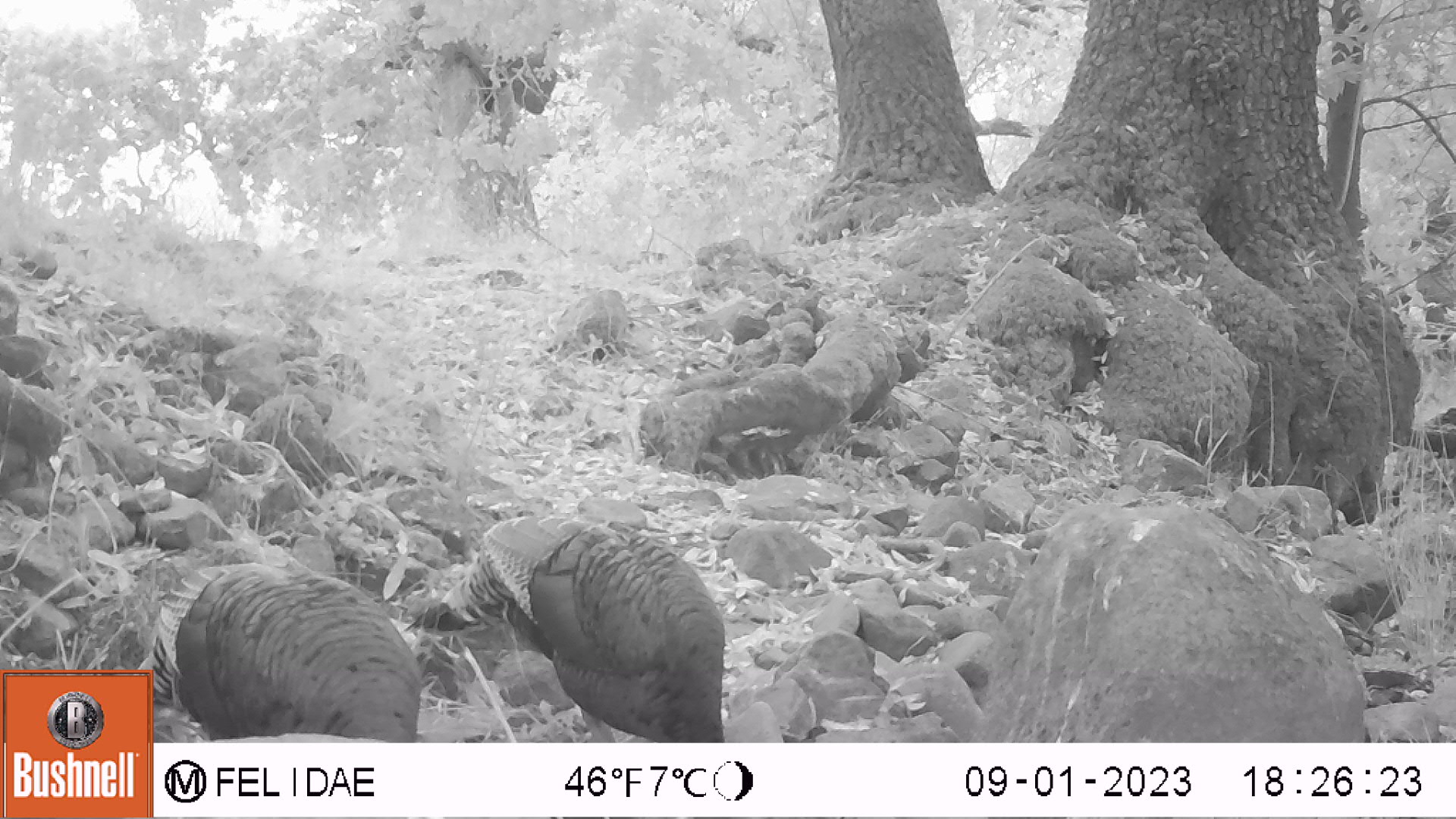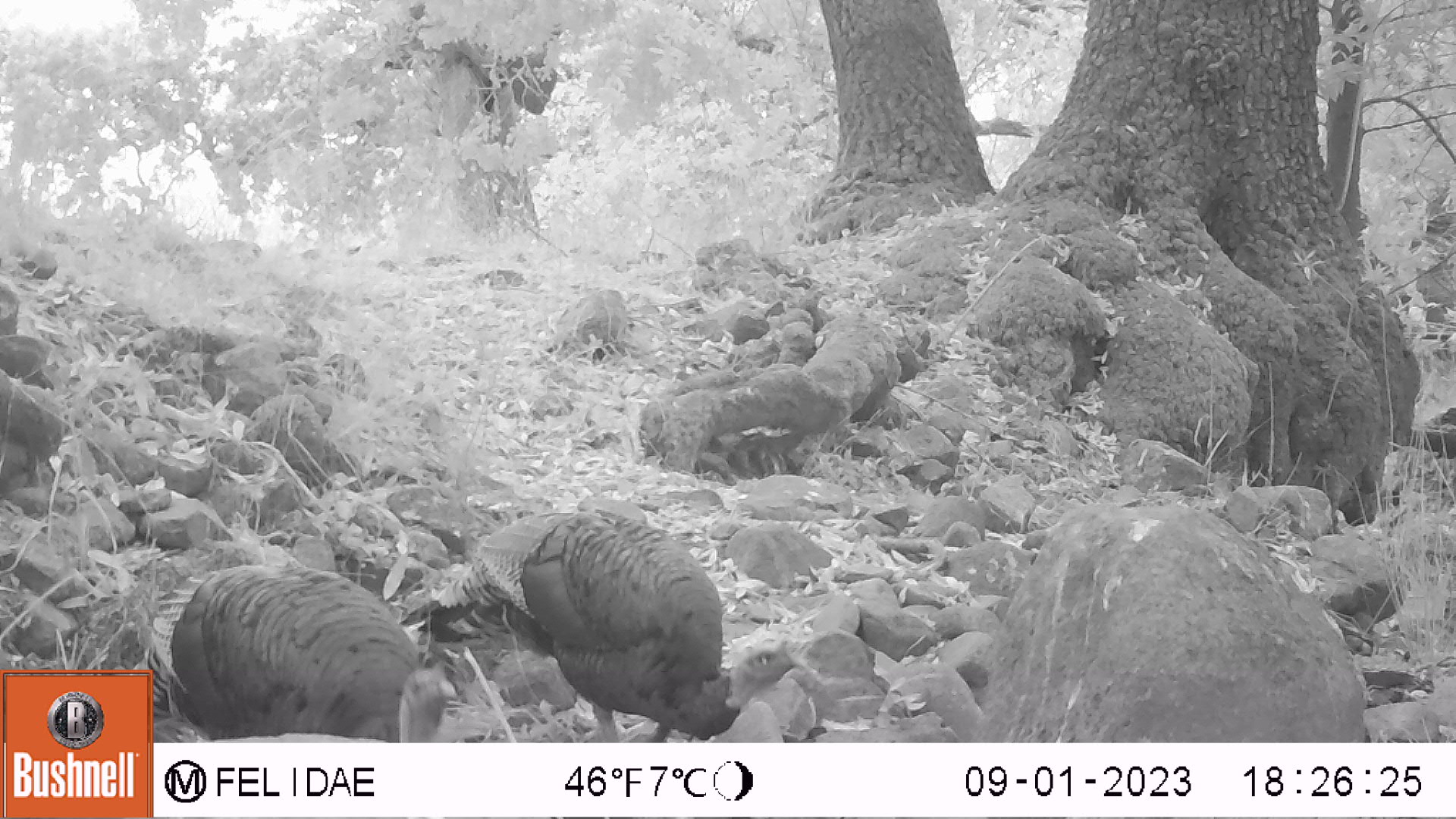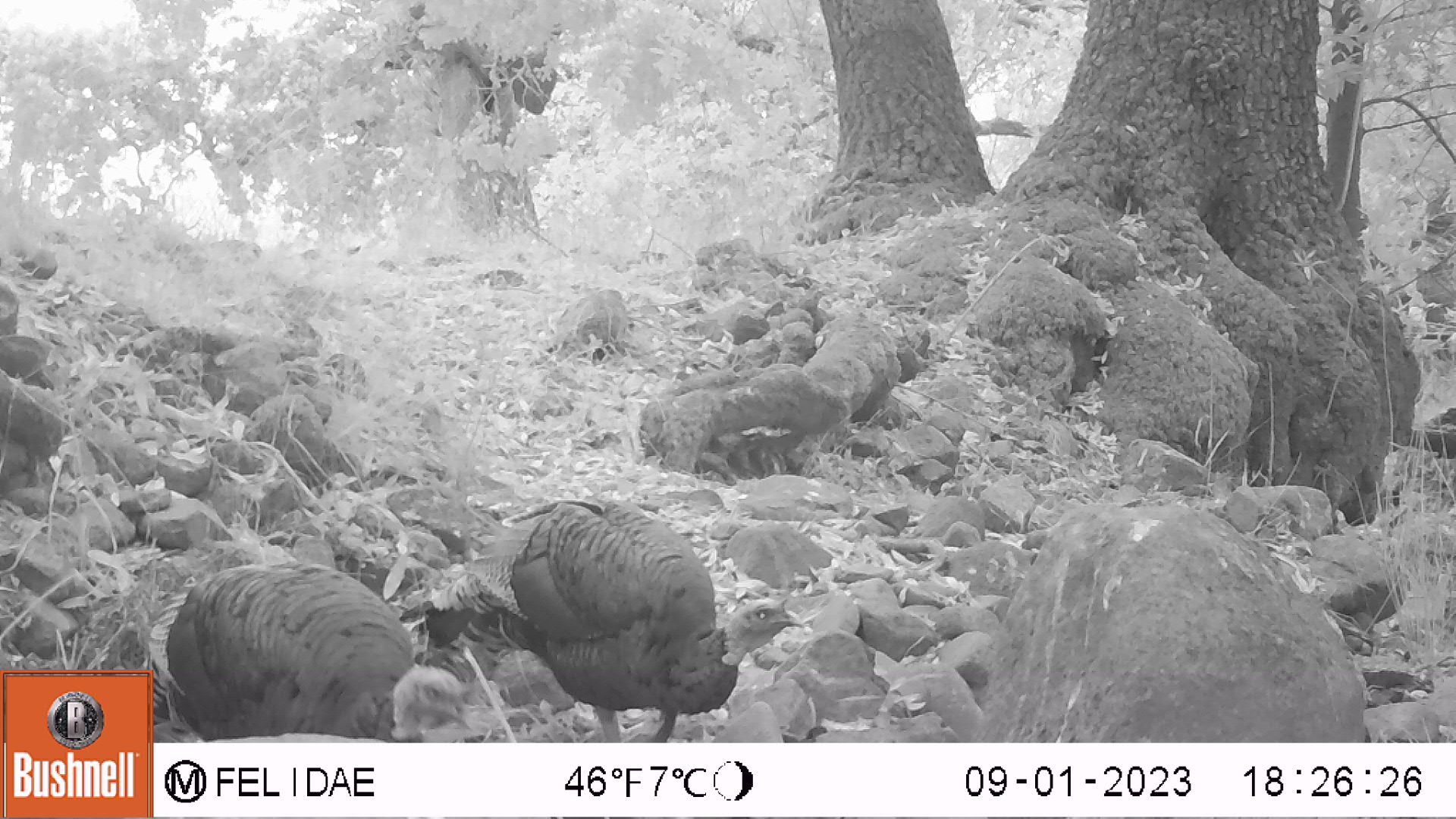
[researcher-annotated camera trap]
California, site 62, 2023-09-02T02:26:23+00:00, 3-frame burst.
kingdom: Animalia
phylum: Chordata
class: Aves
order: Galliformes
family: Phasianidae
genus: Meleagris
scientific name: Meleagris gallopavo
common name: turkey